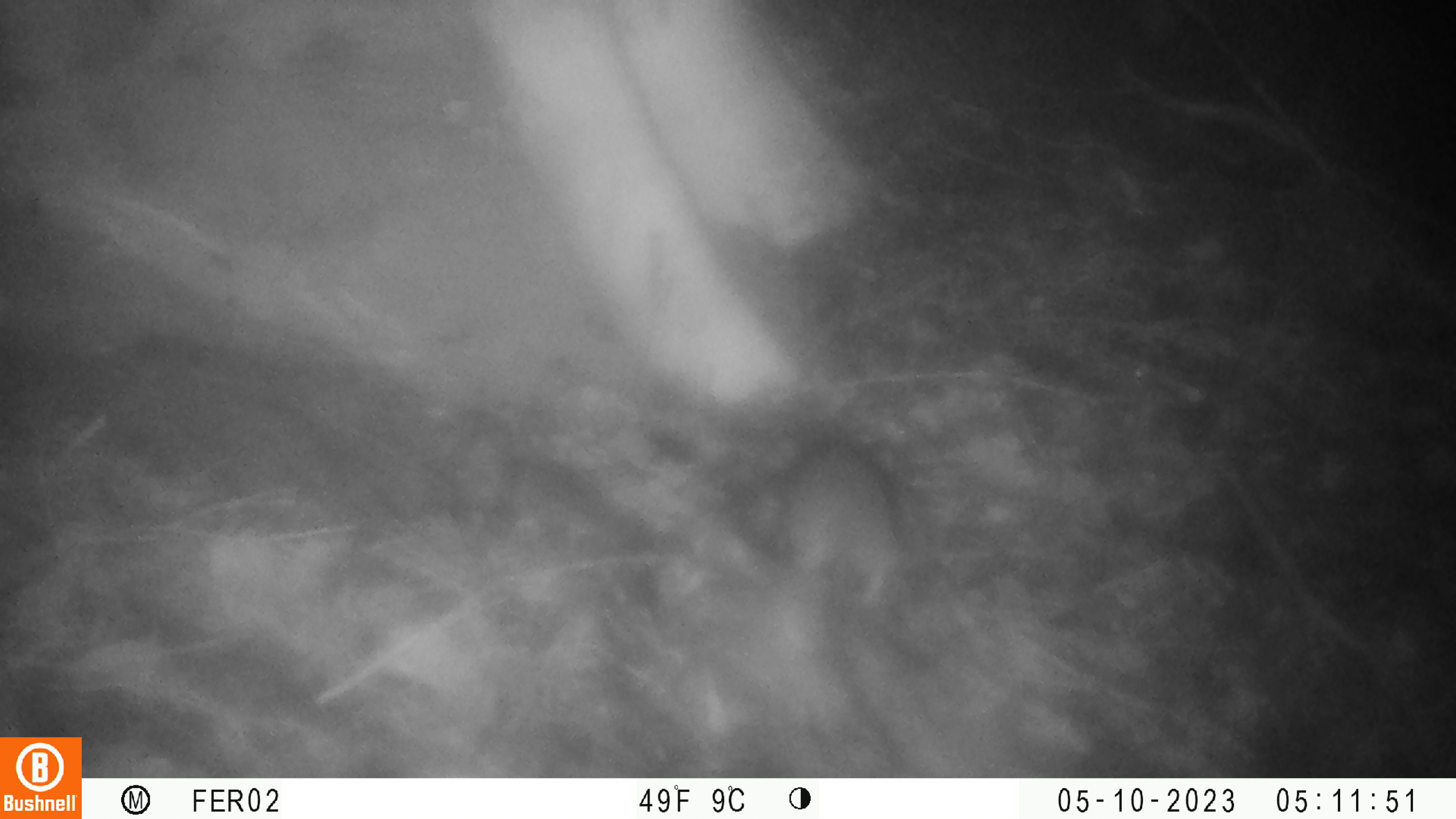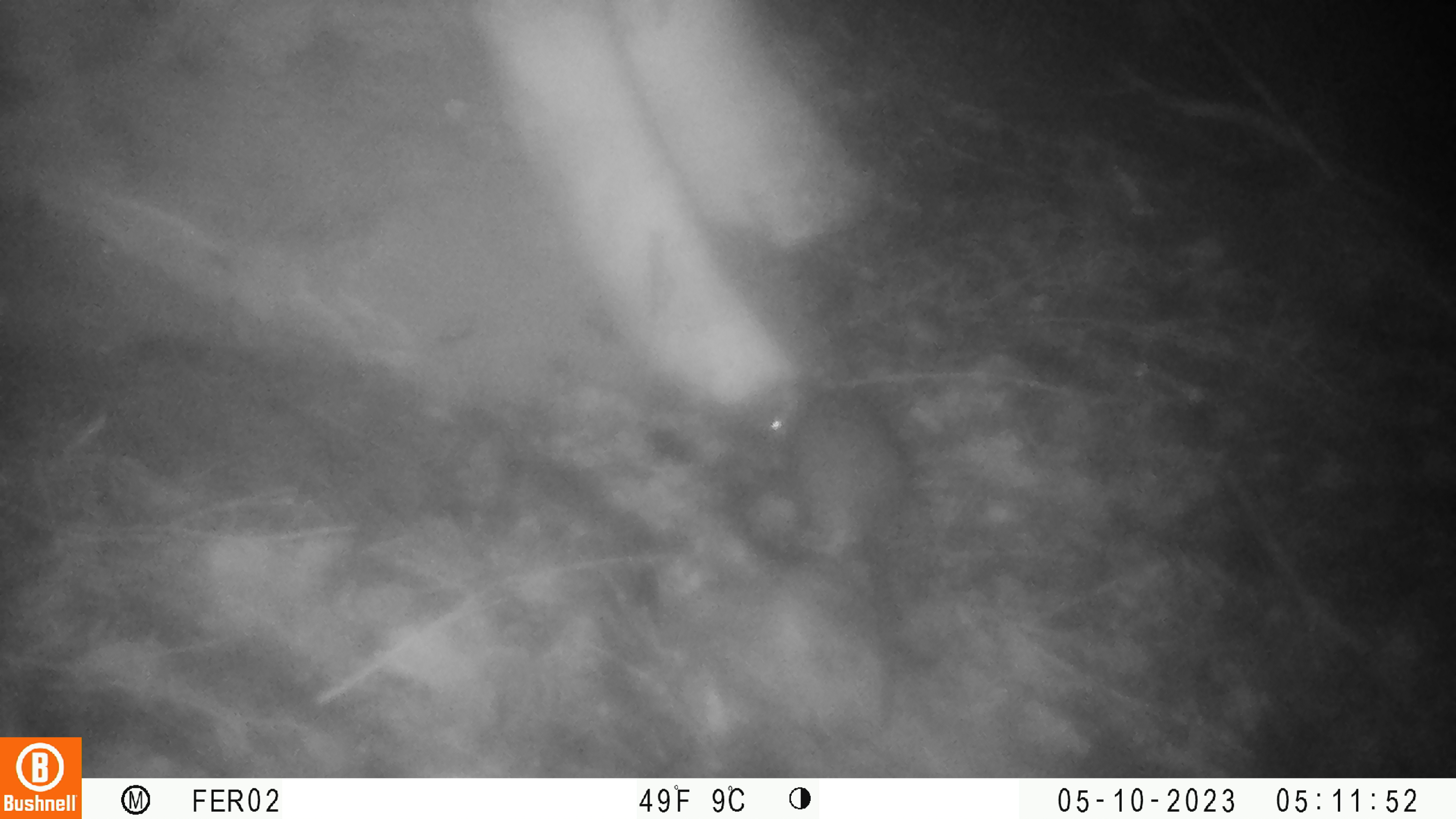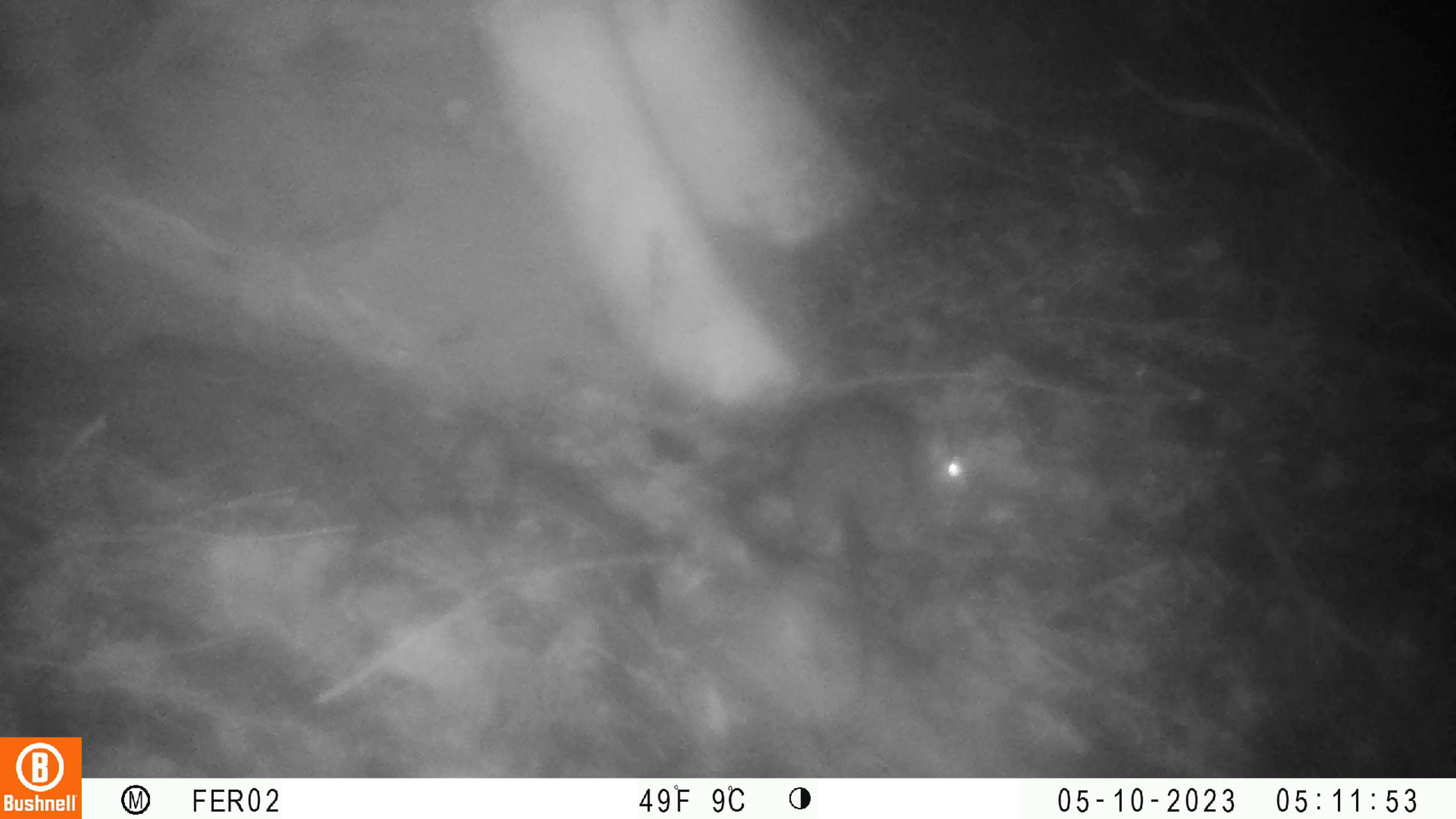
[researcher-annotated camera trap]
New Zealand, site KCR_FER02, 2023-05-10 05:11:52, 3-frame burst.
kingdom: Animalia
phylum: Chordata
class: Mammalia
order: Rodentia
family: Muridae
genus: Rattus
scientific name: Rattus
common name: rat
Rat (Rattus).